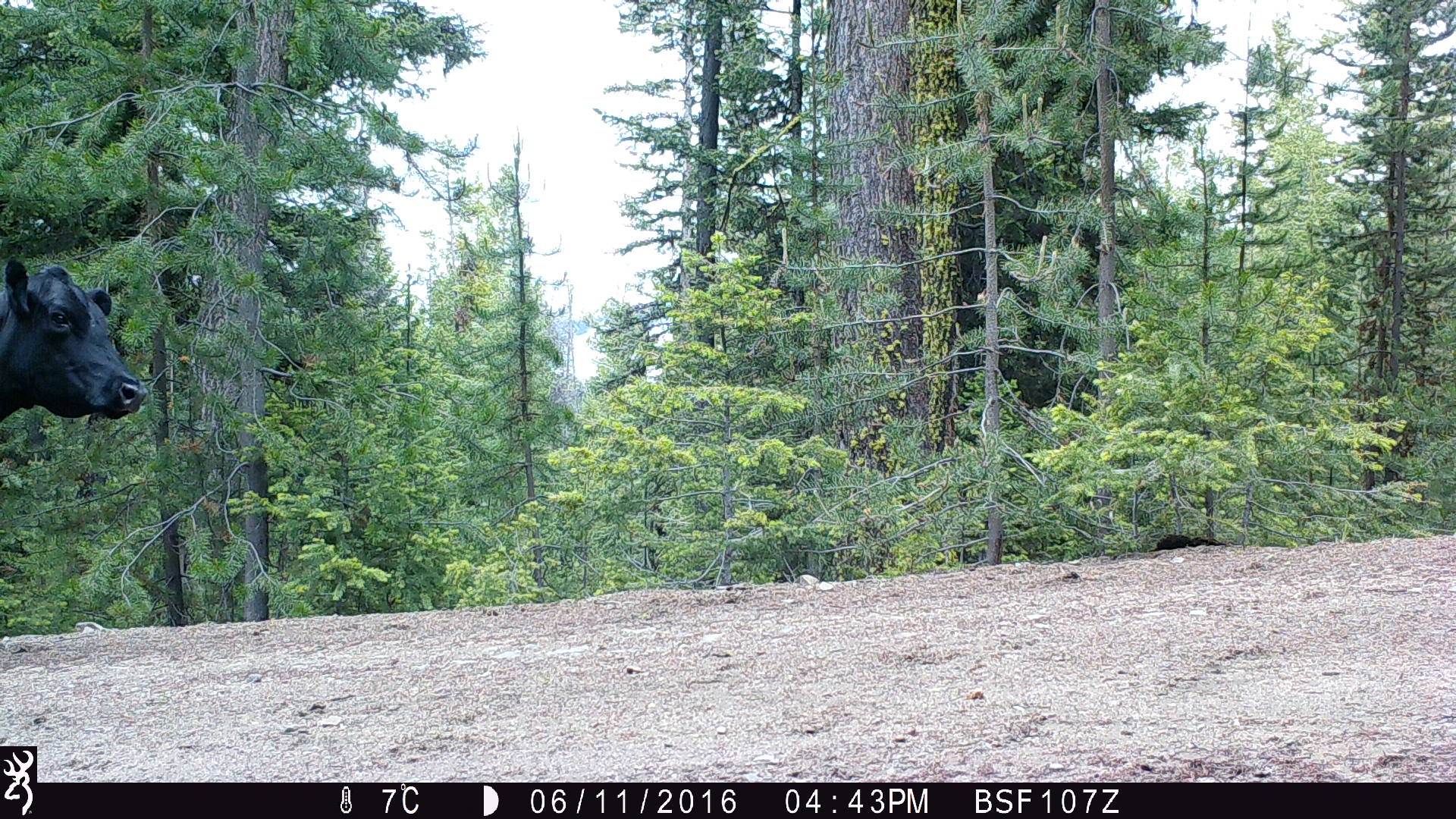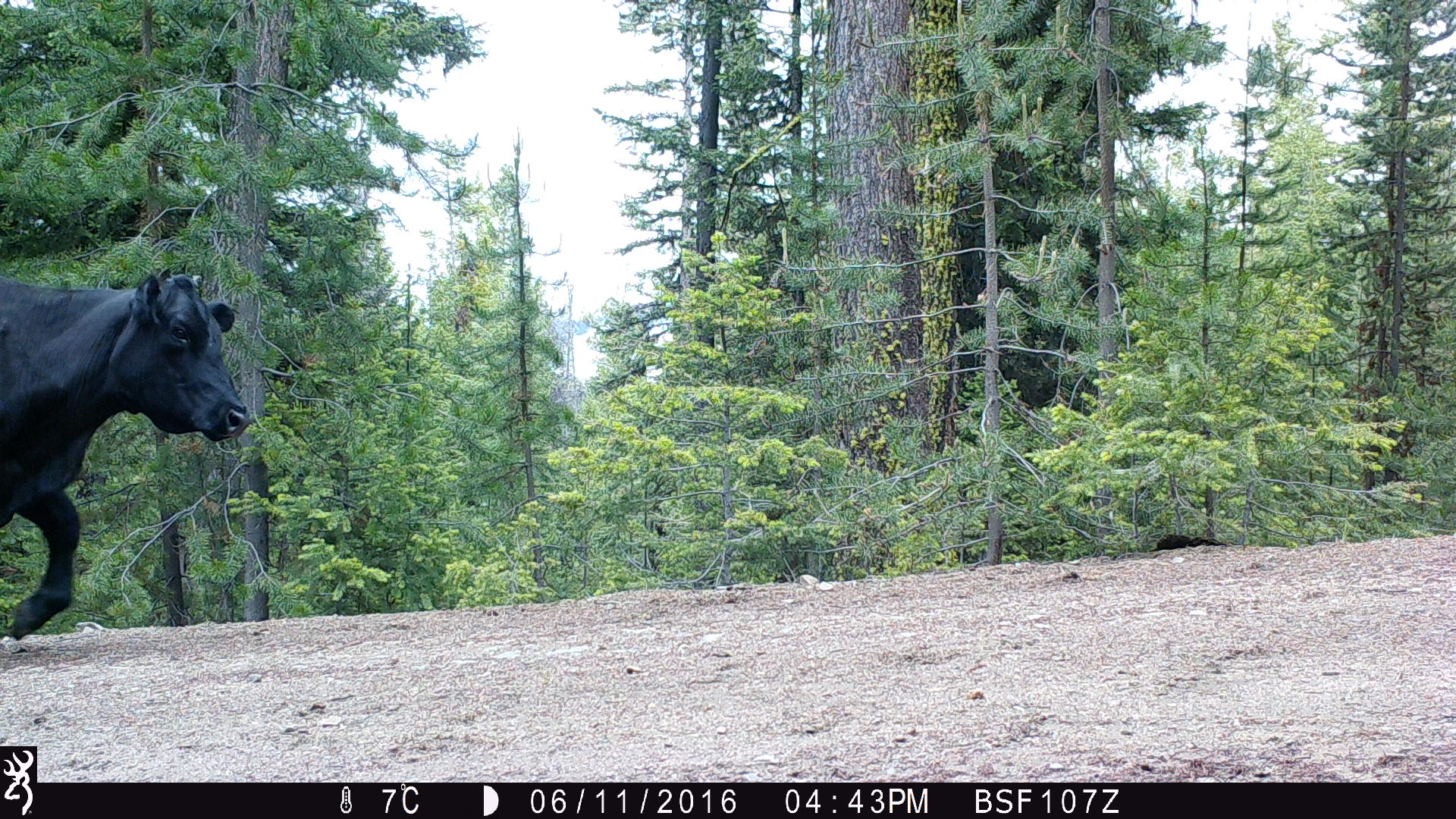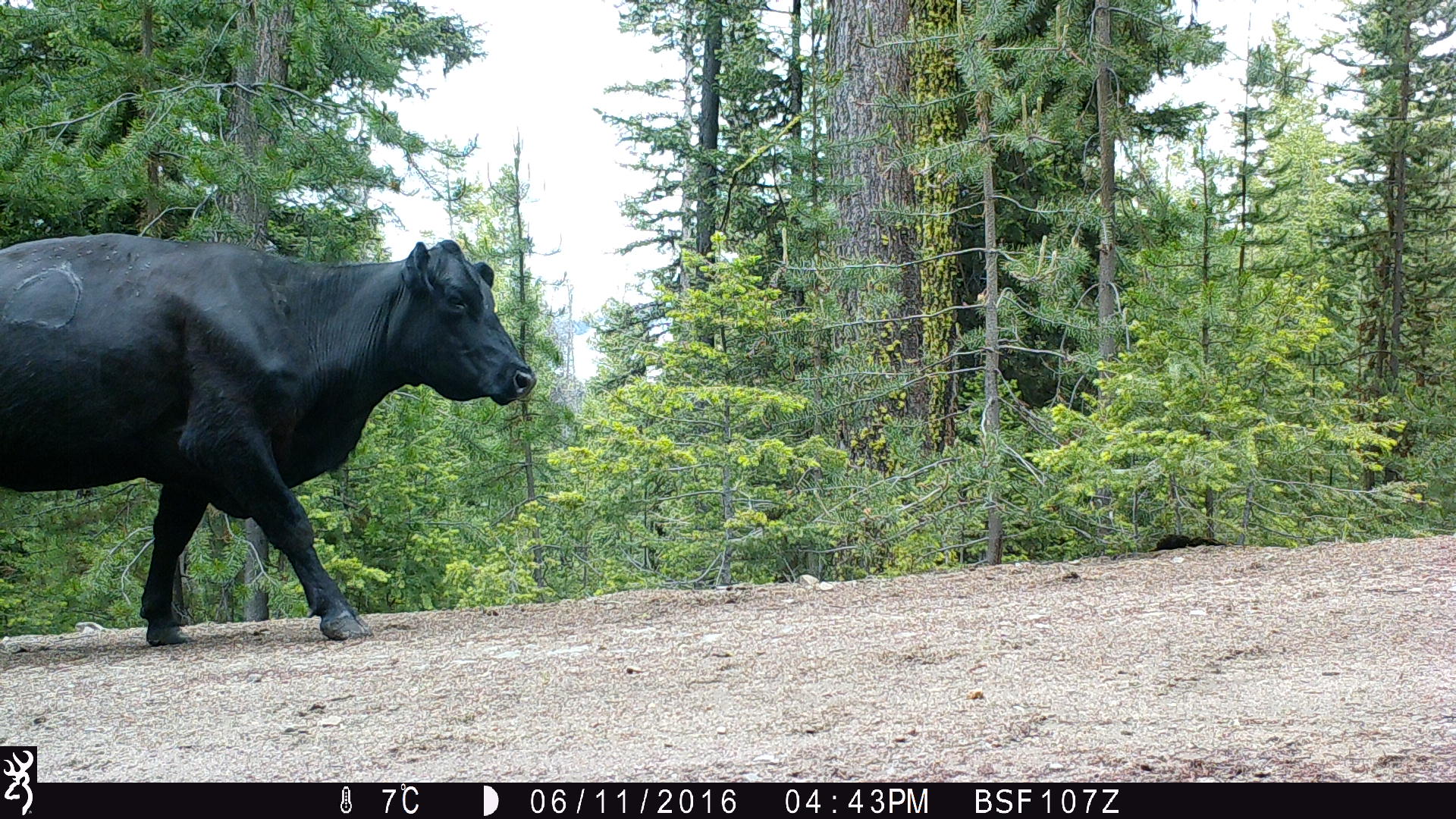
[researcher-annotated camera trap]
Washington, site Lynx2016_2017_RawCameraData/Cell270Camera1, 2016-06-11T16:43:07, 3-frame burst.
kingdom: Animalia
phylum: Chordata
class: Mammalia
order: Artiodactyla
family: Bovidae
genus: Bos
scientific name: Bos taurus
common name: domestic cattle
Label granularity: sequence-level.